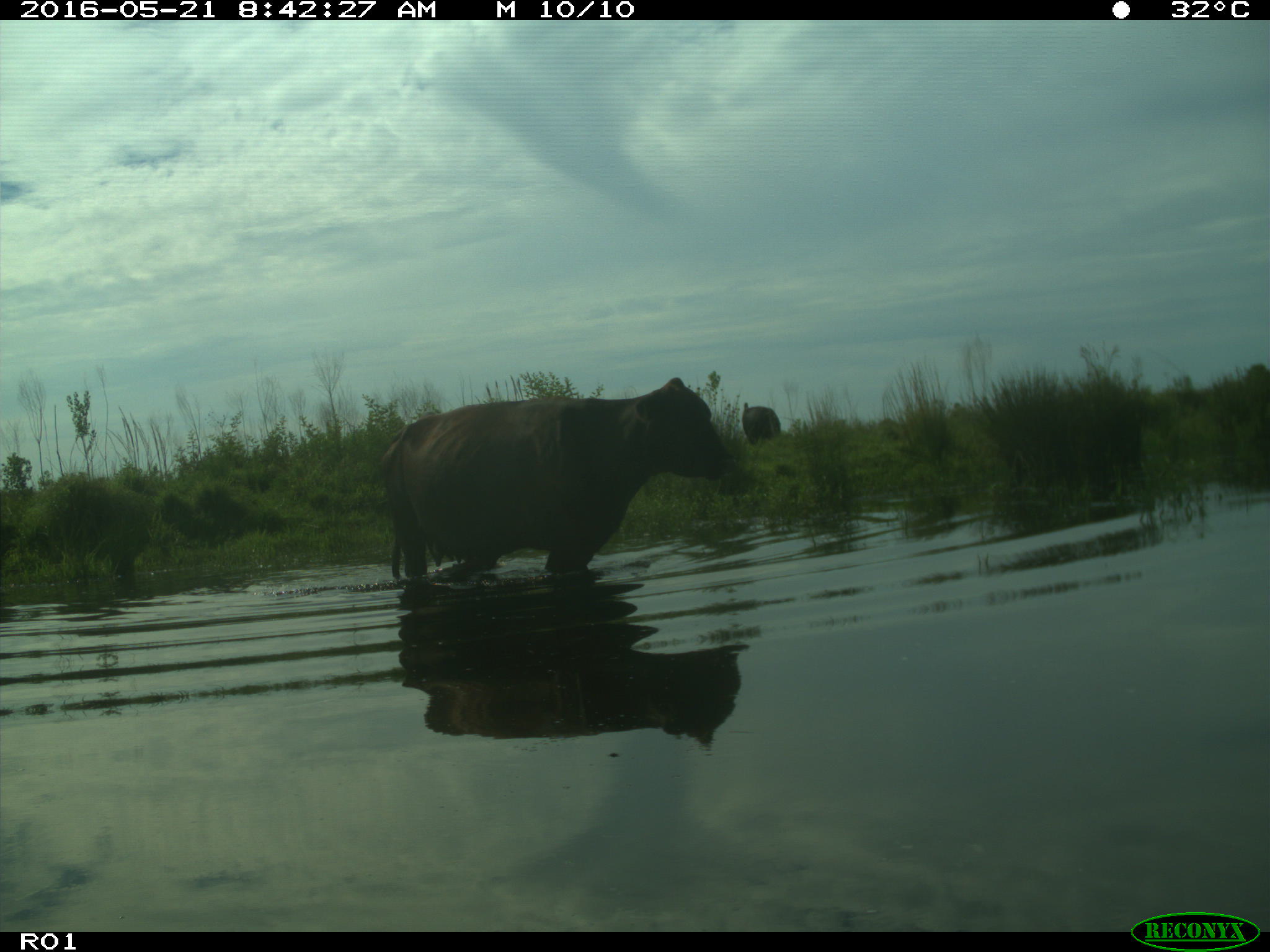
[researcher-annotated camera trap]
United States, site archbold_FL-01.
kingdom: Animalia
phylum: Chordata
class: Mammalia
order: Artiodactyla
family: Bovidae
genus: Bos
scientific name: Bos taurus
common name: domestic cow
Bos taurus (domestic cow).